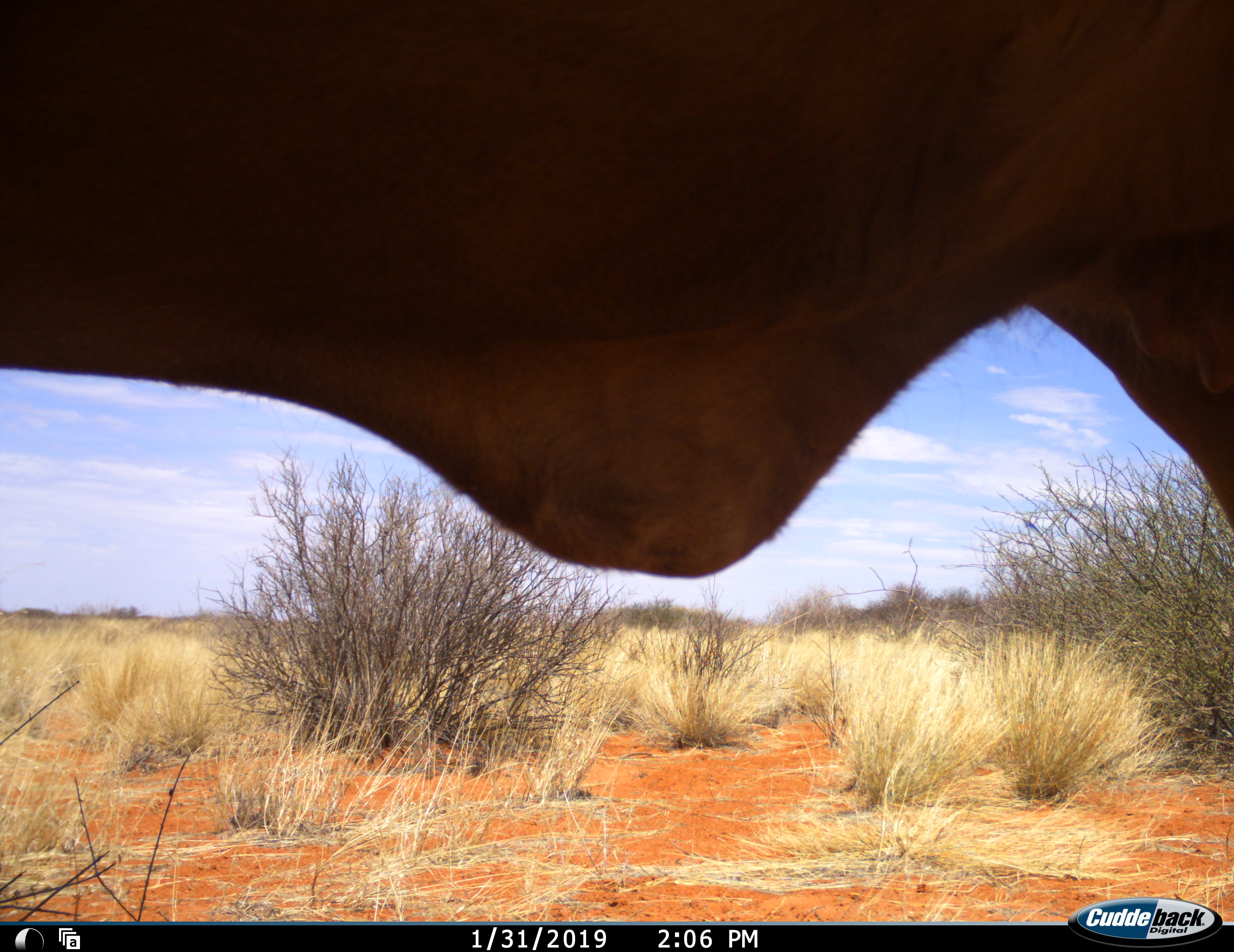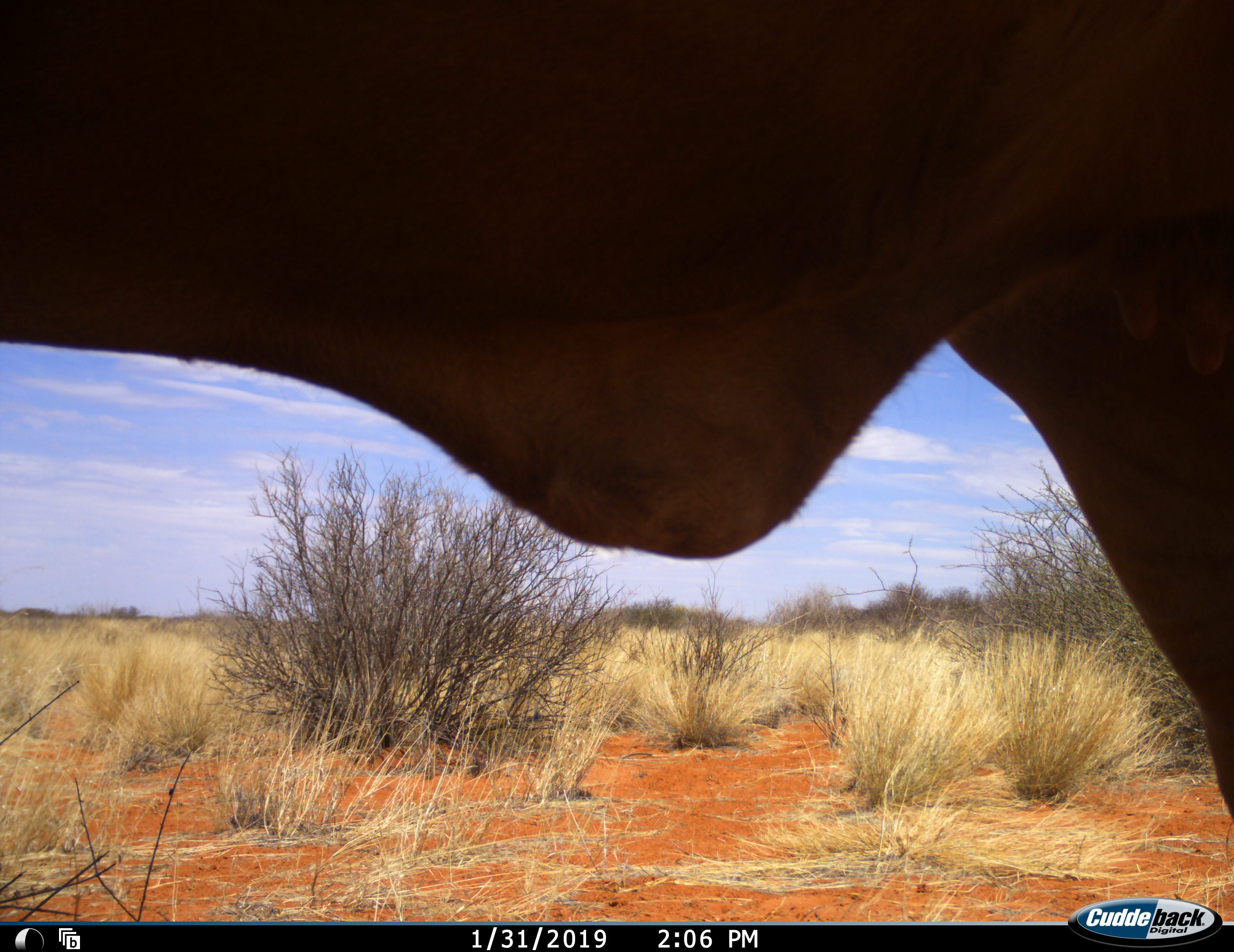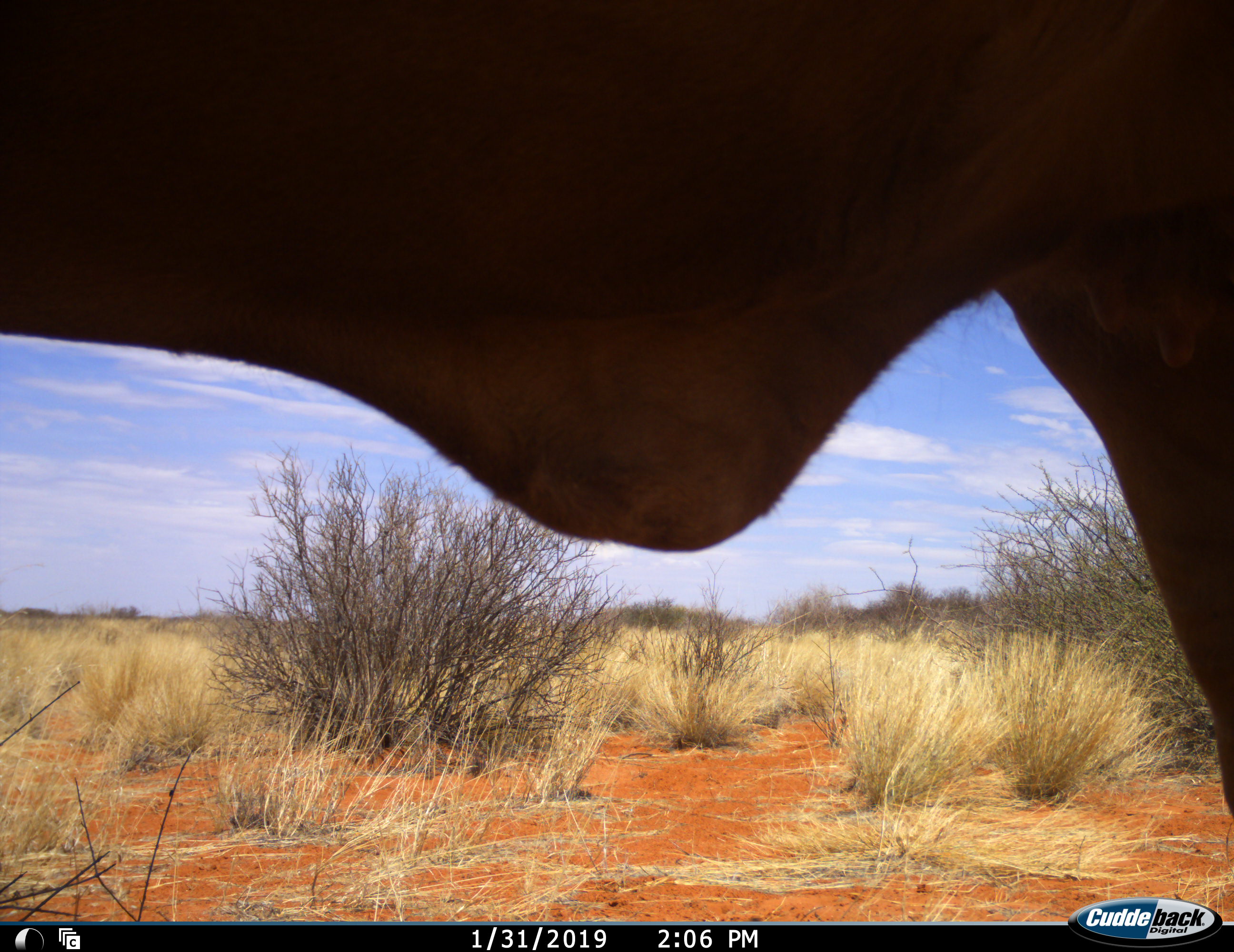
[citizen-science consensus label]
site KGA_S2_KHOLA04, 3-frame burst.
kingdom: Animalia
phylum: Chordata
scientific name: Vertebrata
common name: domestic animal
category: domesticanimal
Domesticanimal (domestic animal) (Vertebrata), count 1. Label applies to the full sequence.